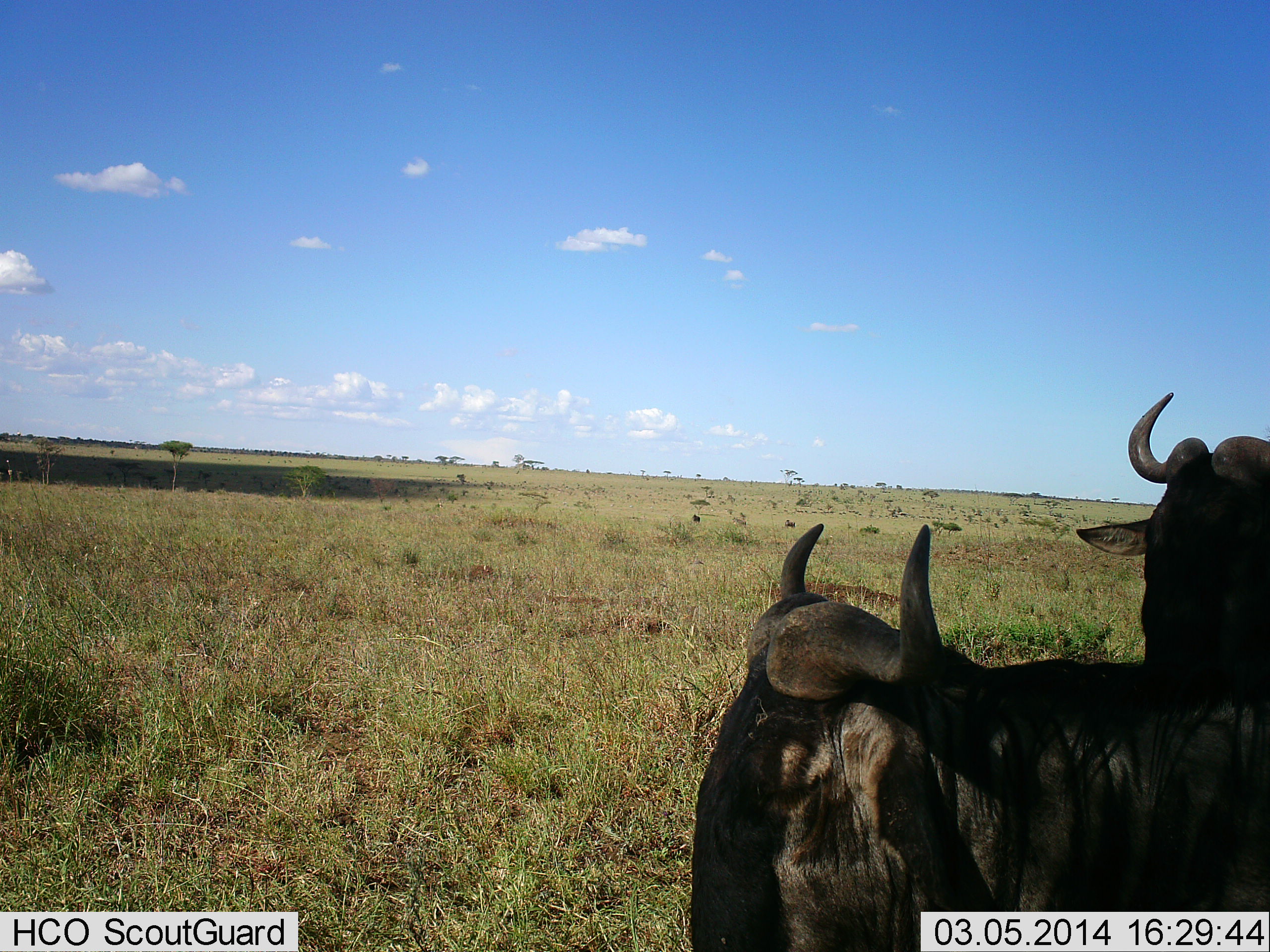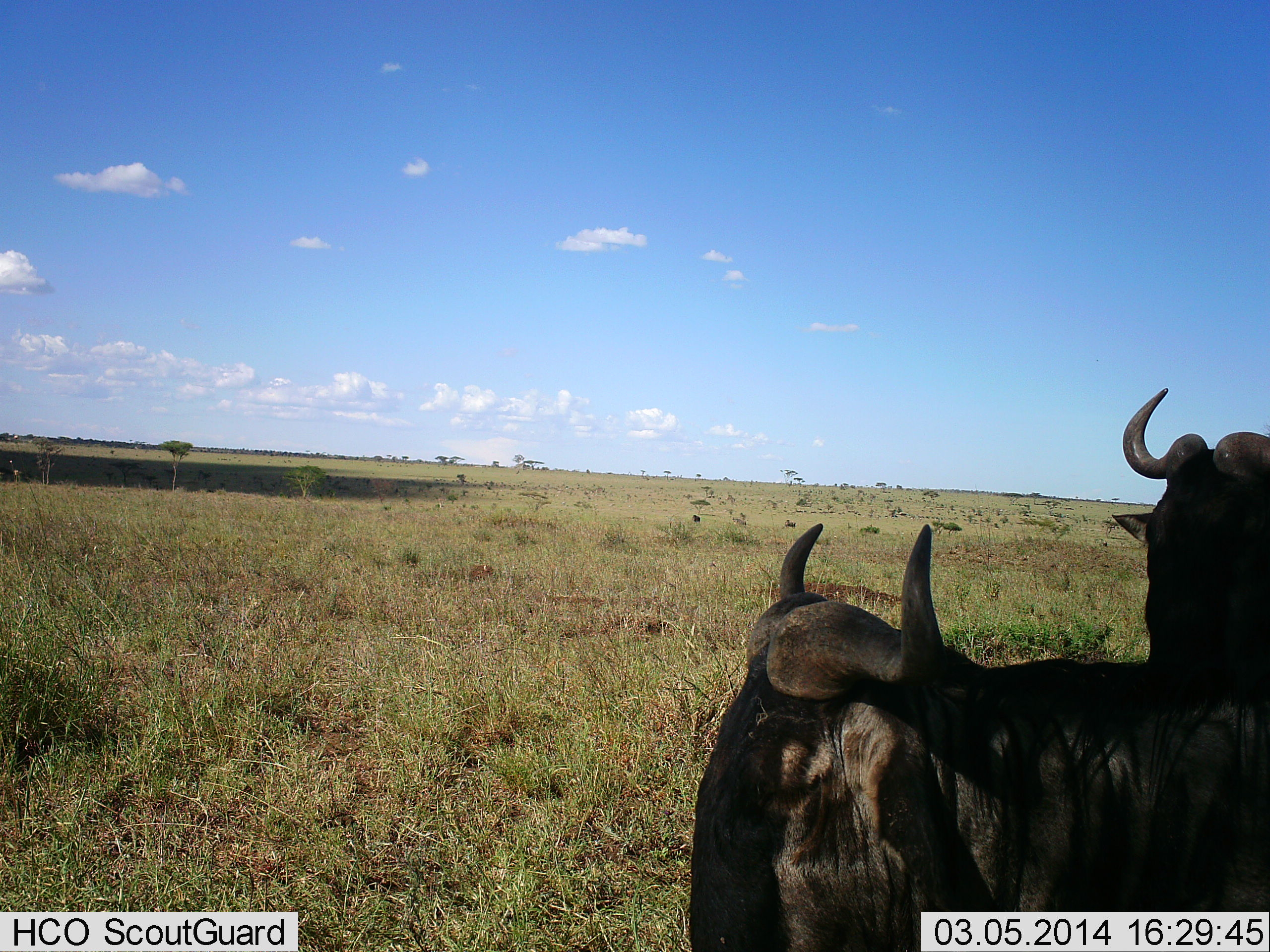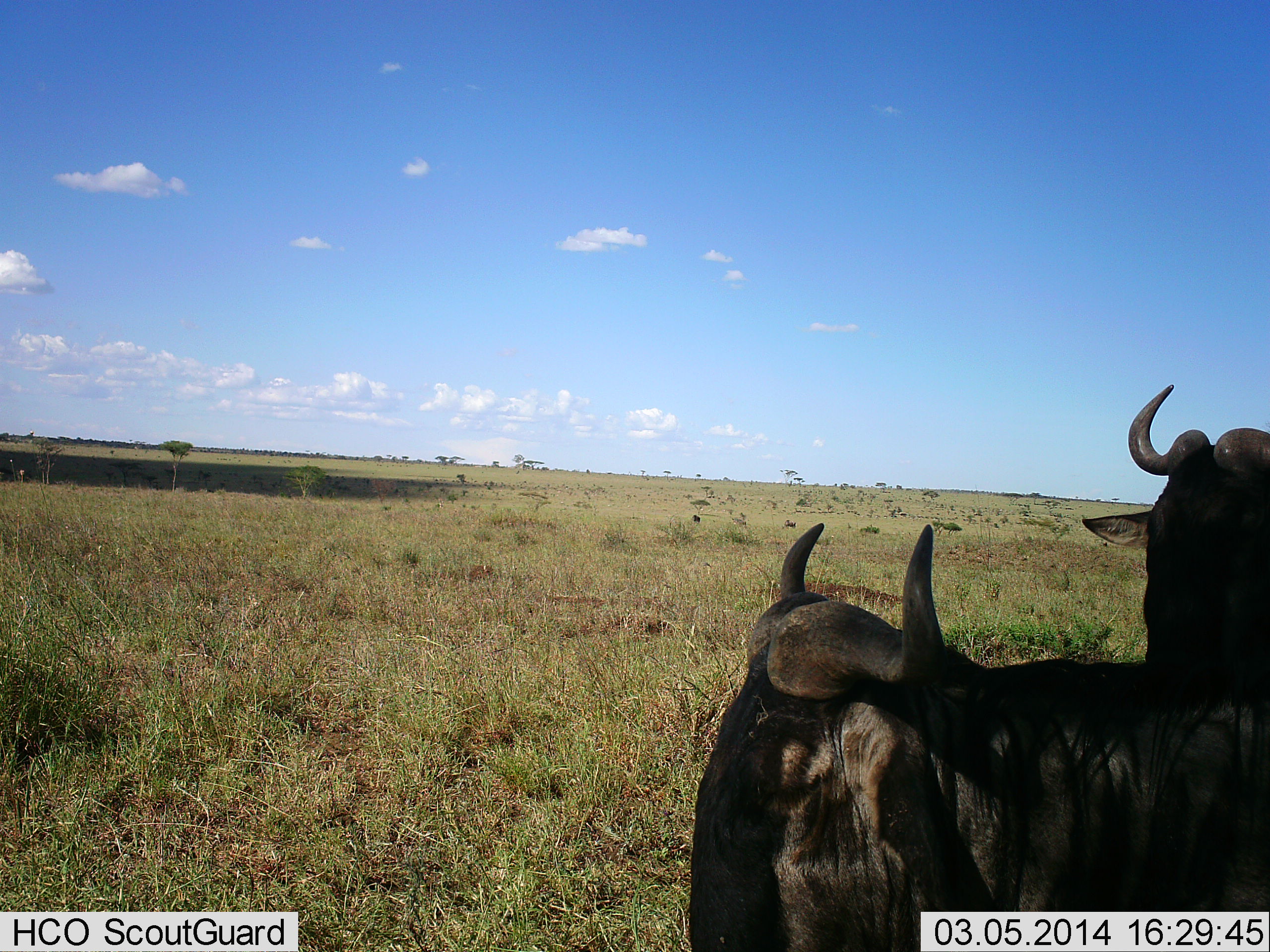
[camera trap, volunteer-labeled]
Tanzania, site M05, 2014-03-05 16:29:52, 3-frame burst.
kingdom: Animalia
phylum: Chordata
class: Mammalia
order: Artiodactyla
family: Bovidae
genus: Connochaetes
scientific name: Connochaetes taurinus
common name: blue wildebeest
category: wildebeest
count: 2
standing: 70%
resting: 20%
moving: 10%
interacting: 0%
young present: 0%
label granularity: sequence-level